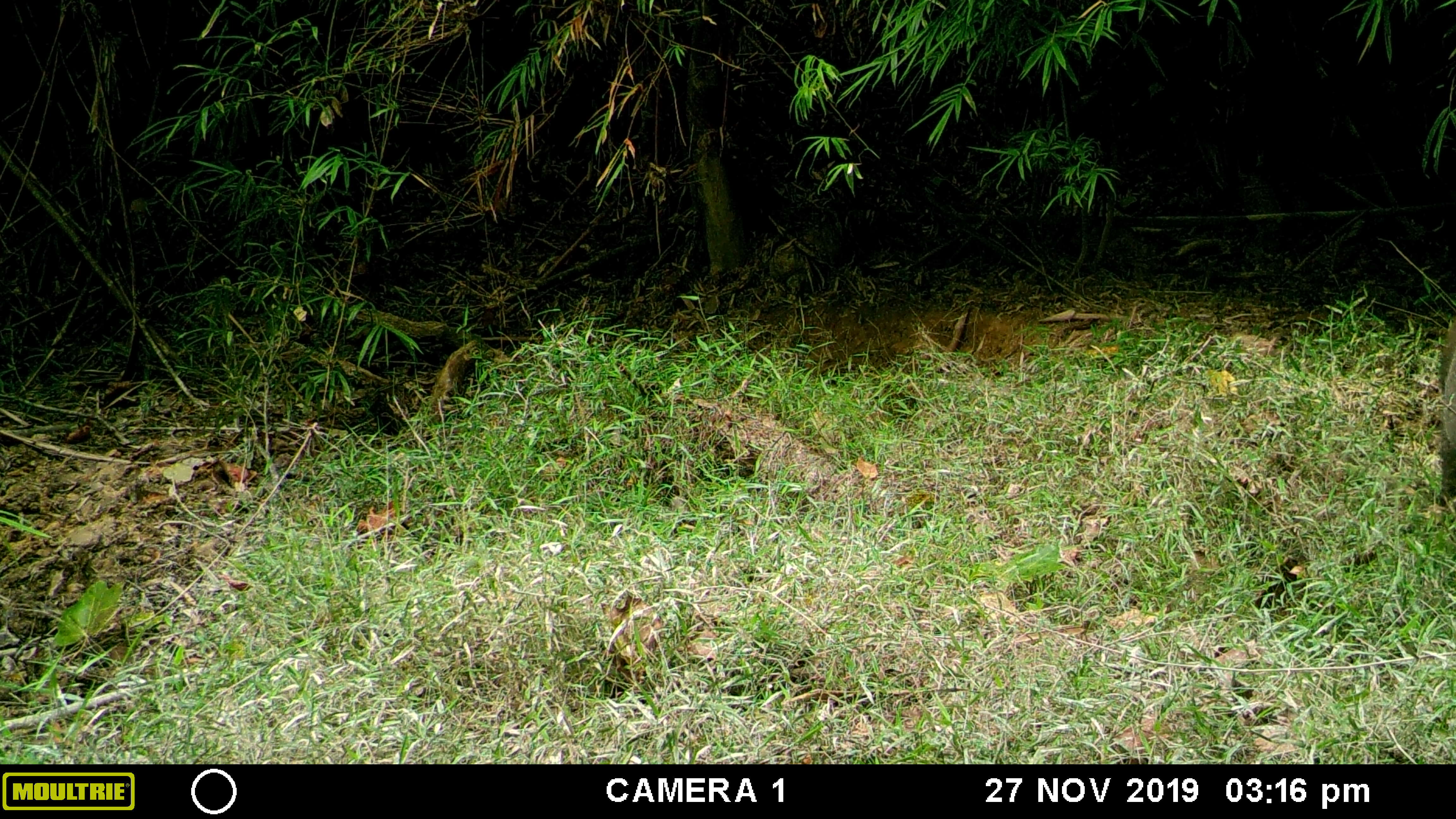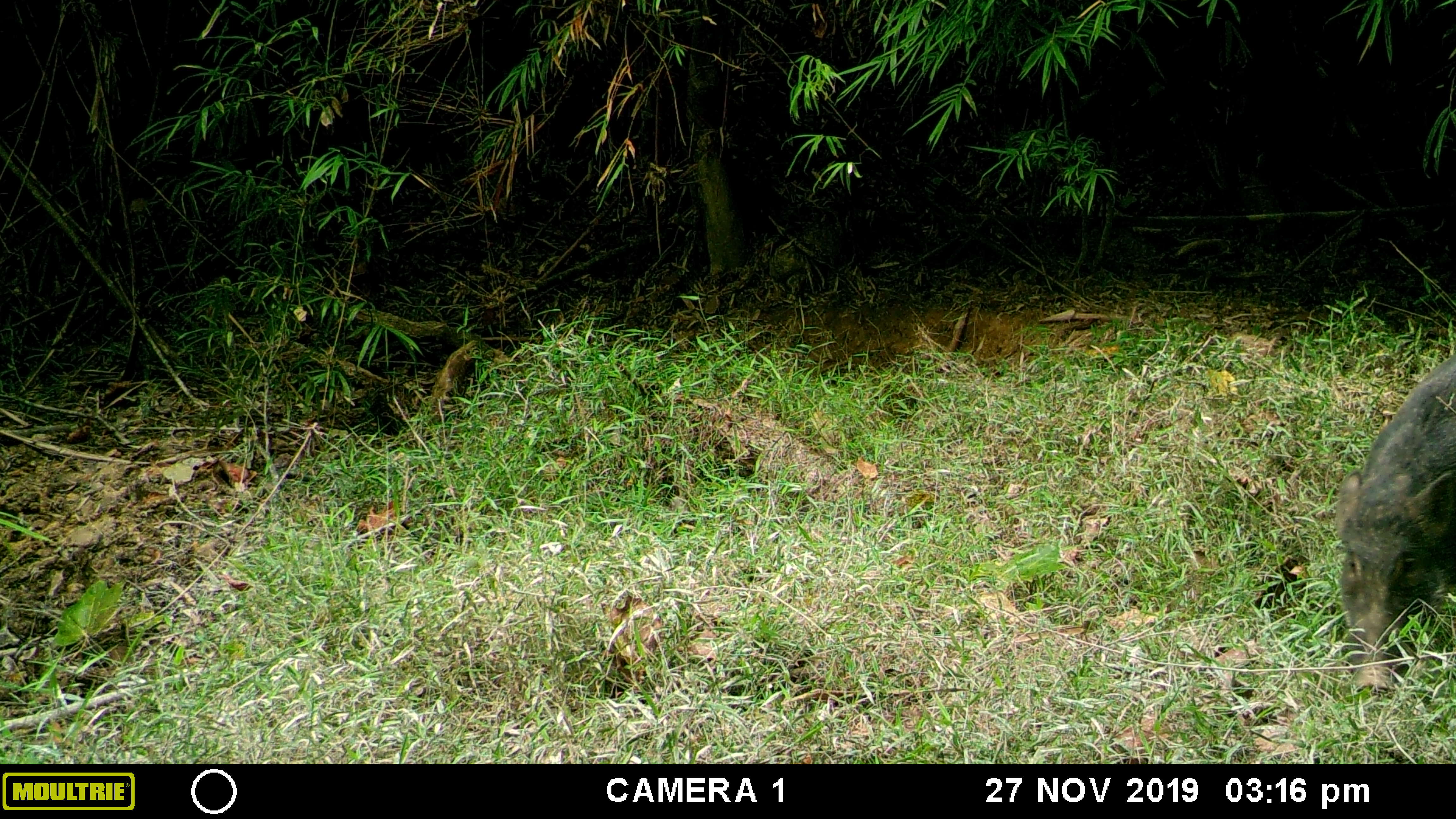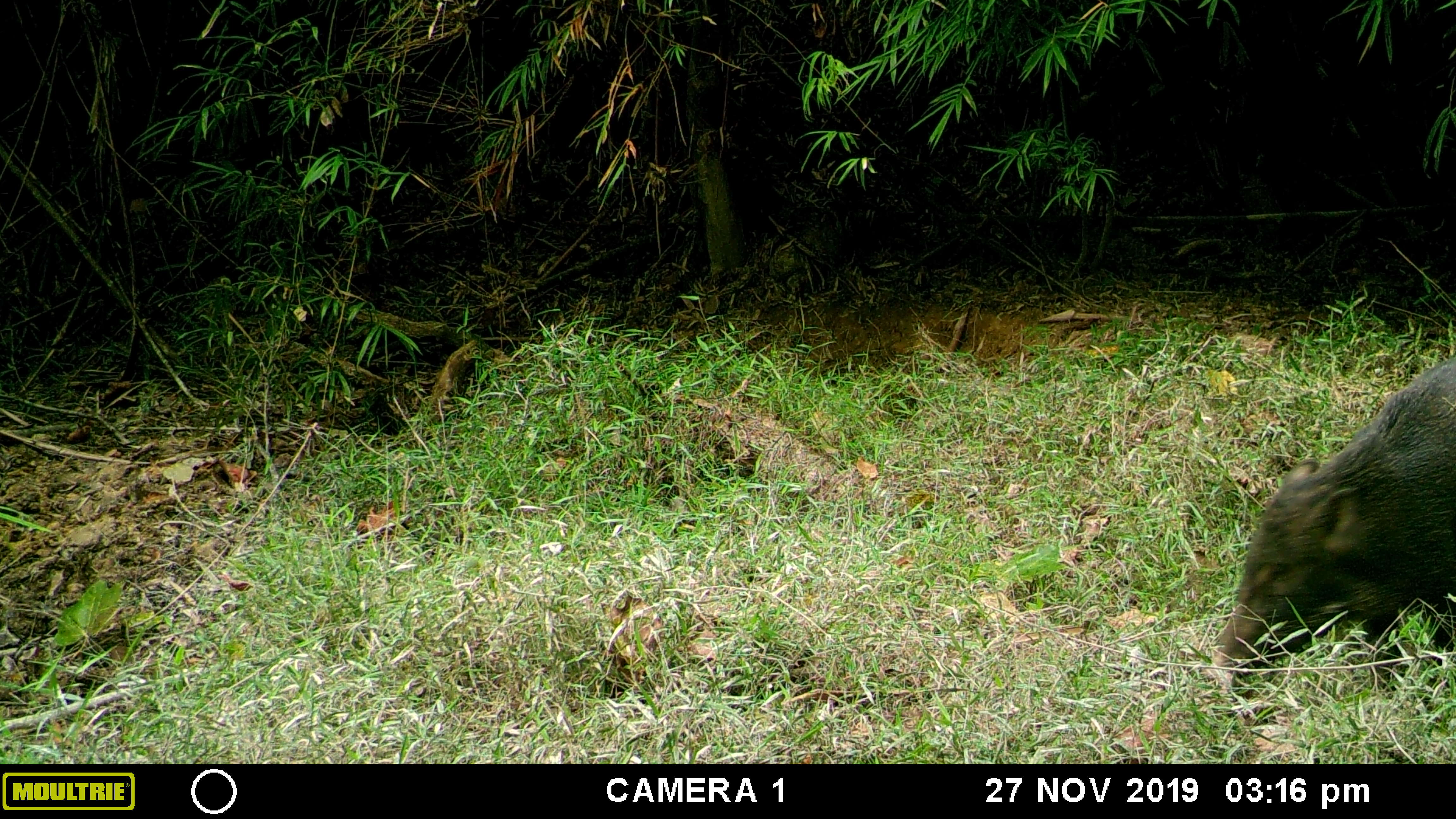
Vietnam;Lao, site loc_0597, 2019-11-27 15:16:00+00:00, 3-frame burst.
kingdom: Animalia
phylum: Chordata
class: Mammalia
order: Artiodactyla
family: Suidae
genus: Sus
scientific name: Sus scrofa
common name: eurasian wild pig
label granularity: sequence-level